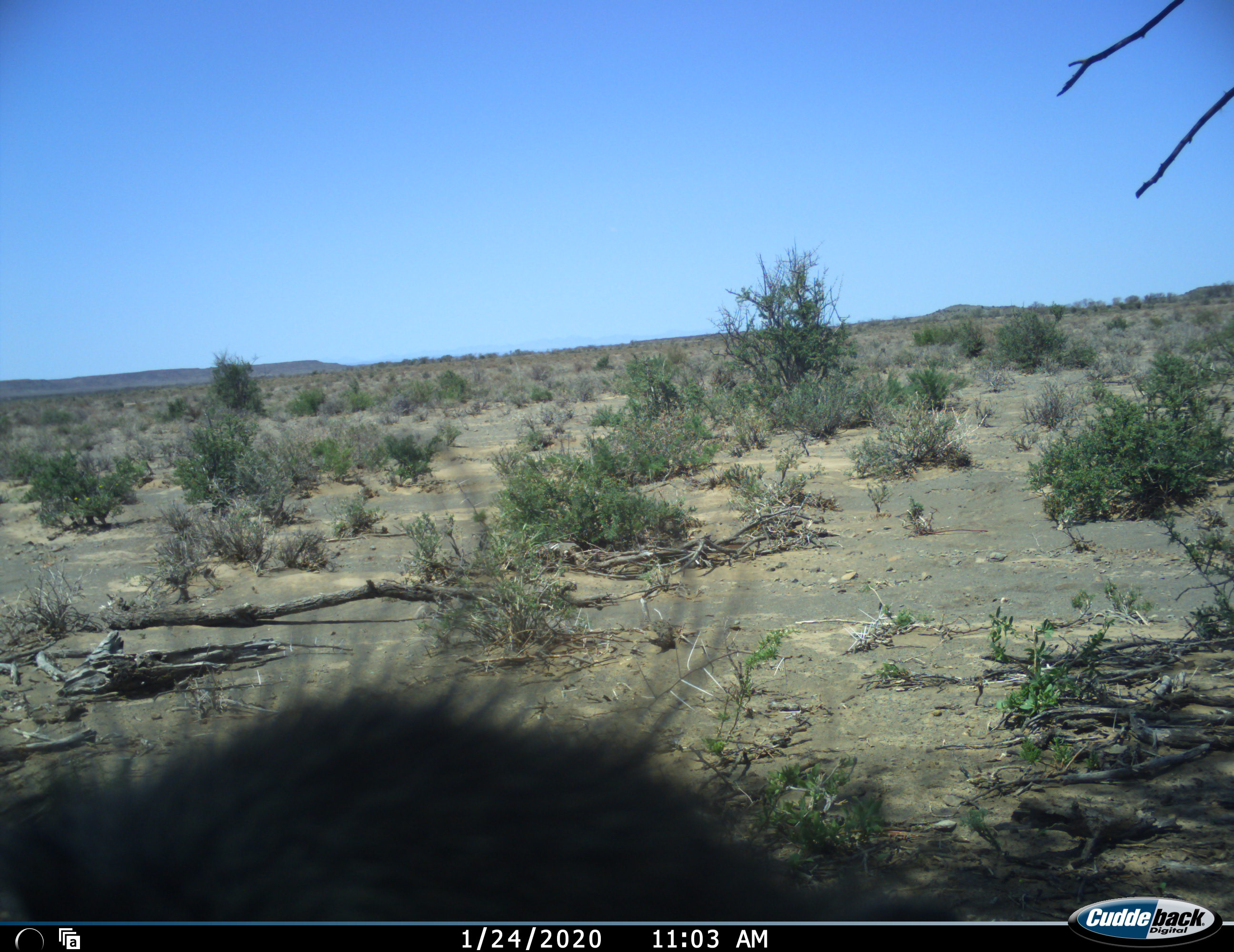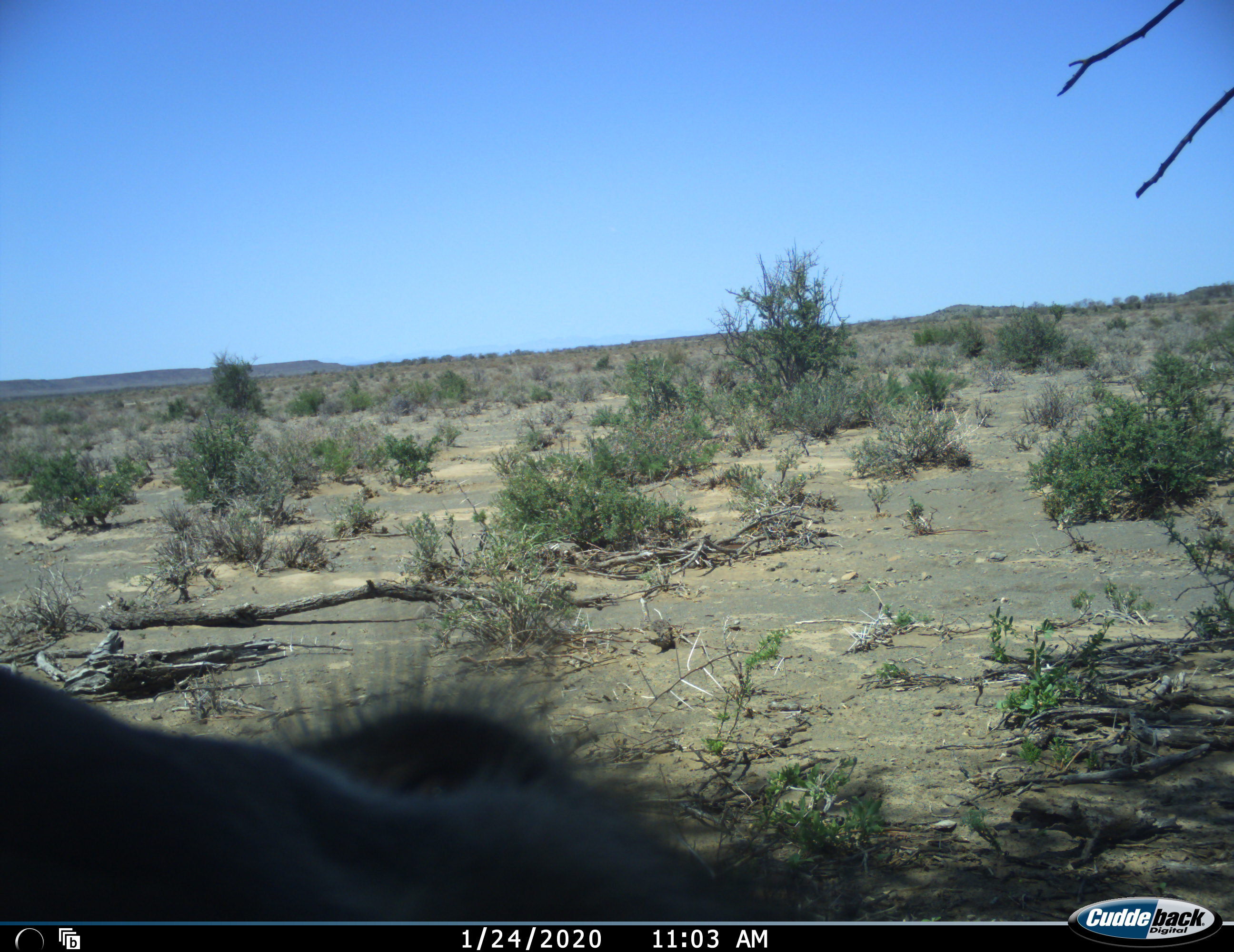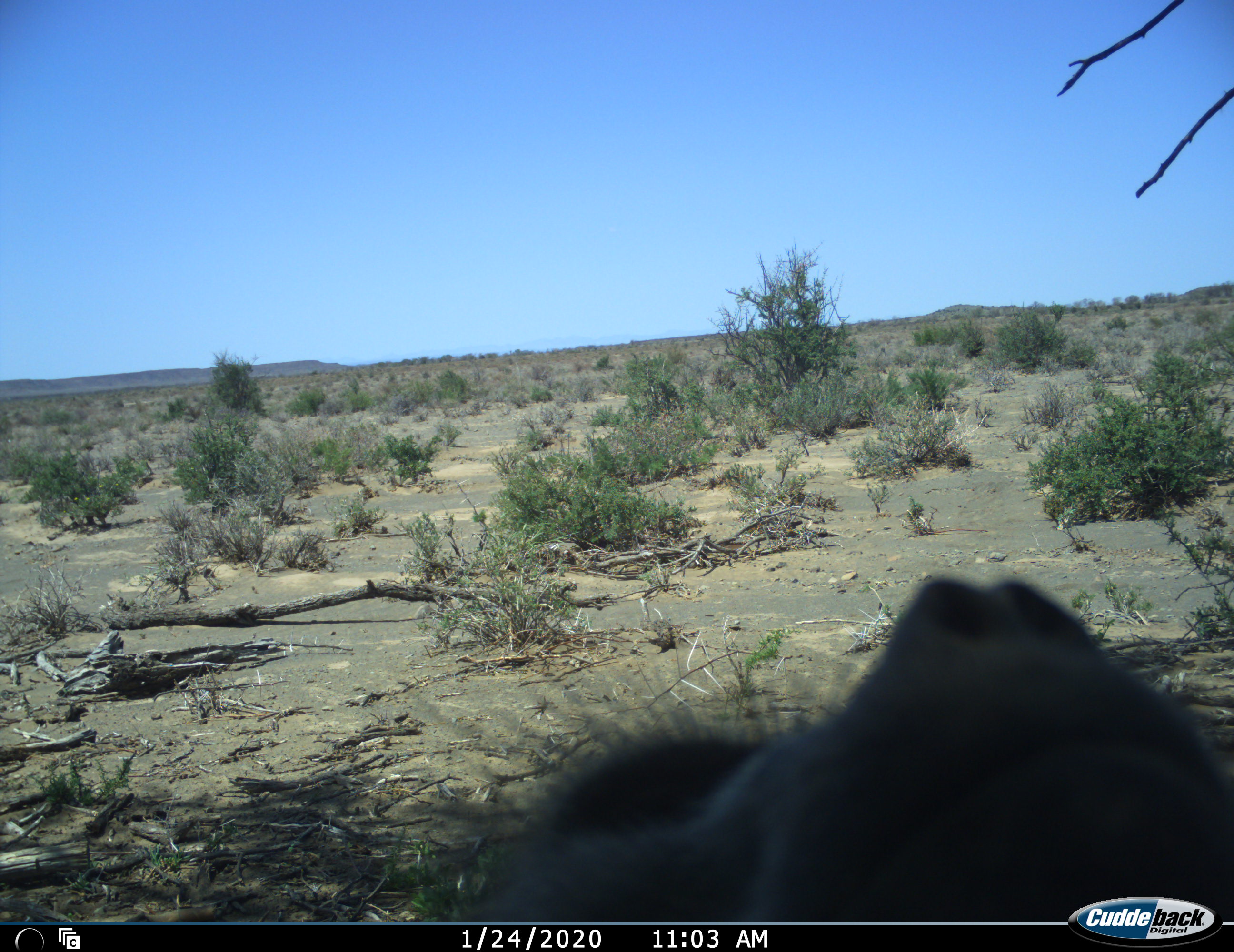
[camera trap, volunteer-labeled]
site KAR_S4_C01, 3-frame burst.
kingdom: Animalia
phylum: Chordata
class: Mammalia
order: Primates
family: Cercopithecidae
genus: Papio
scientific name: Papio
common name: baboon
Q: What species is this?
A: Baboon (Papio).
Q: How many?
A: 1.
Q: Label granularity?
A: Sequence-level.